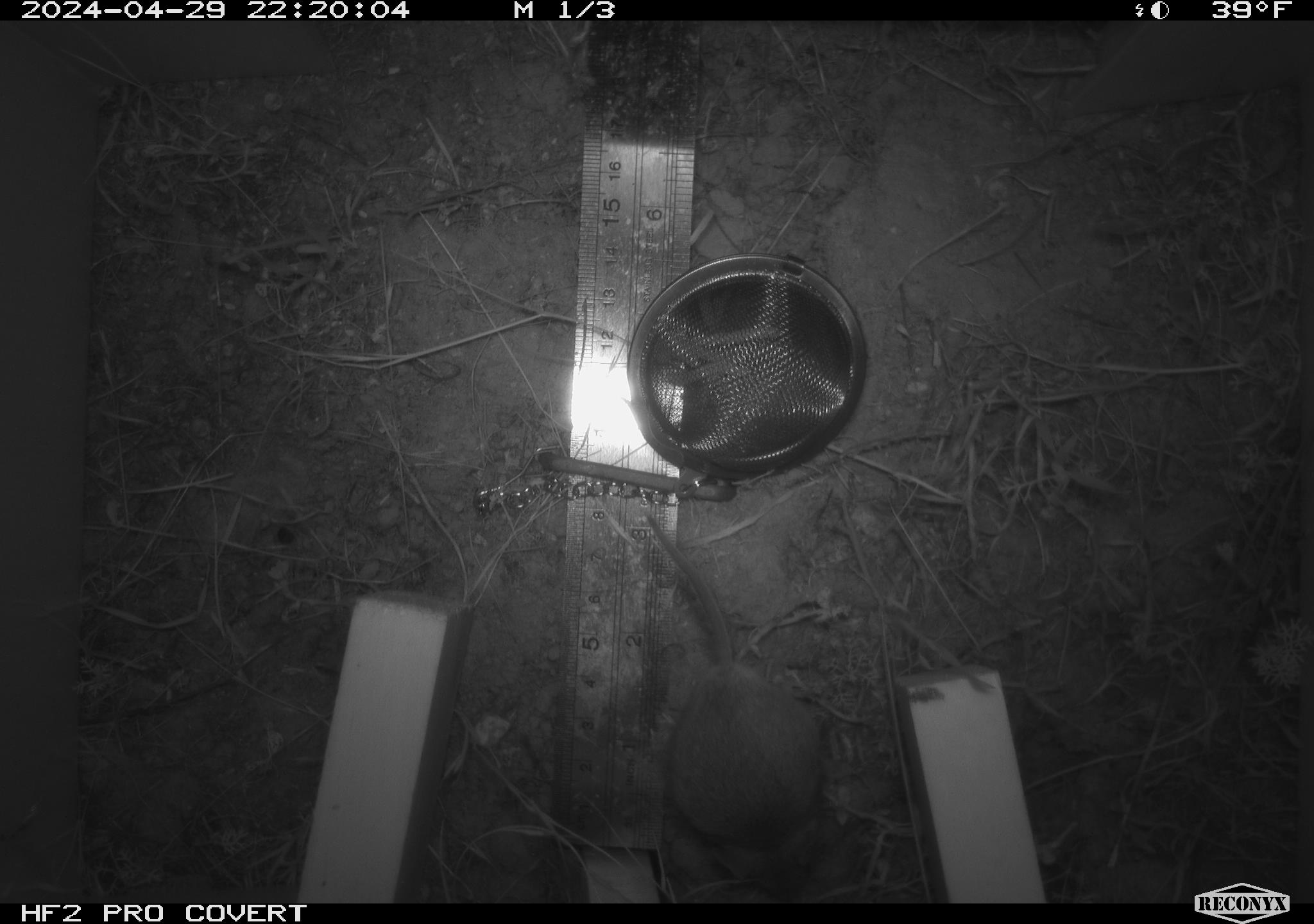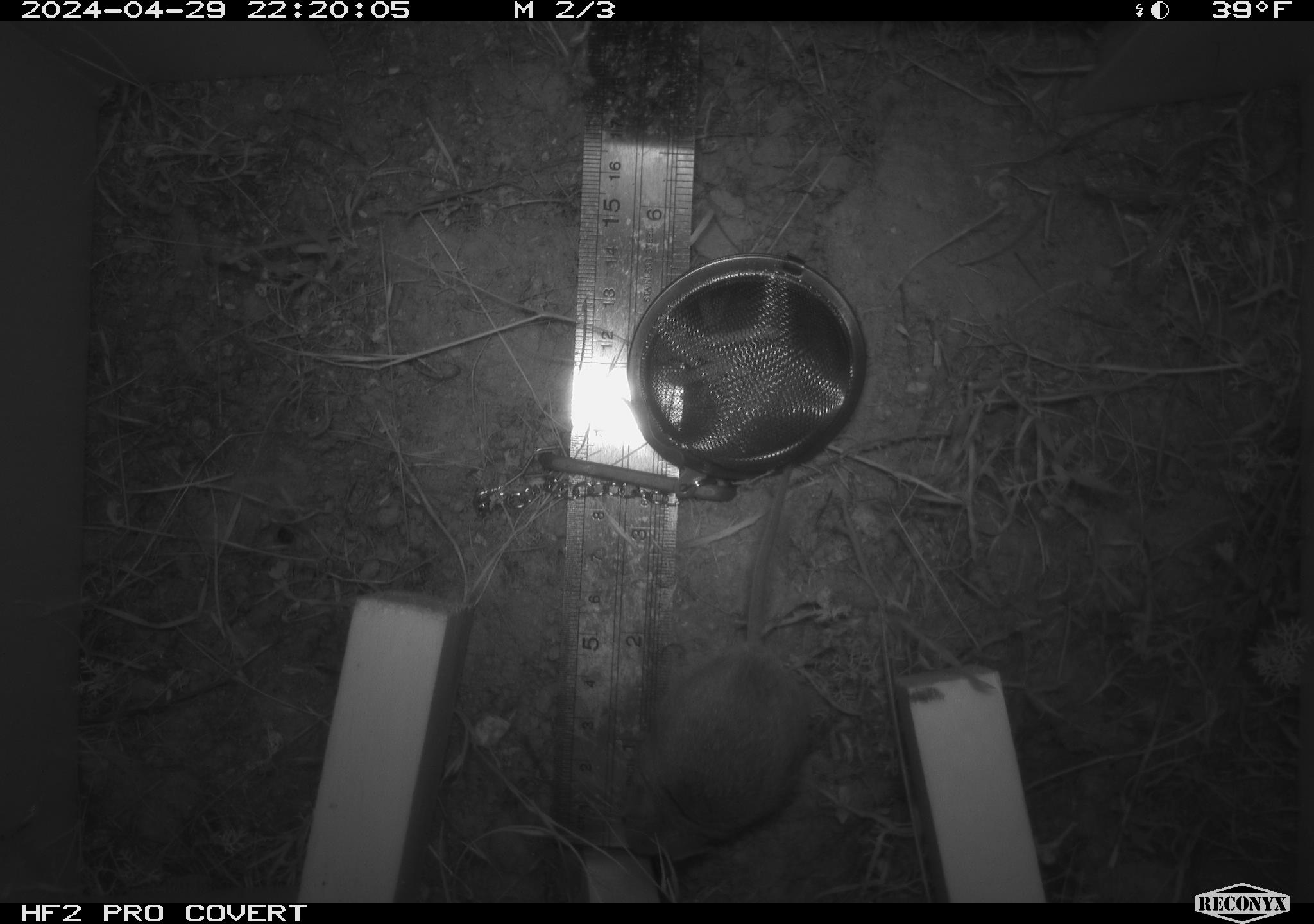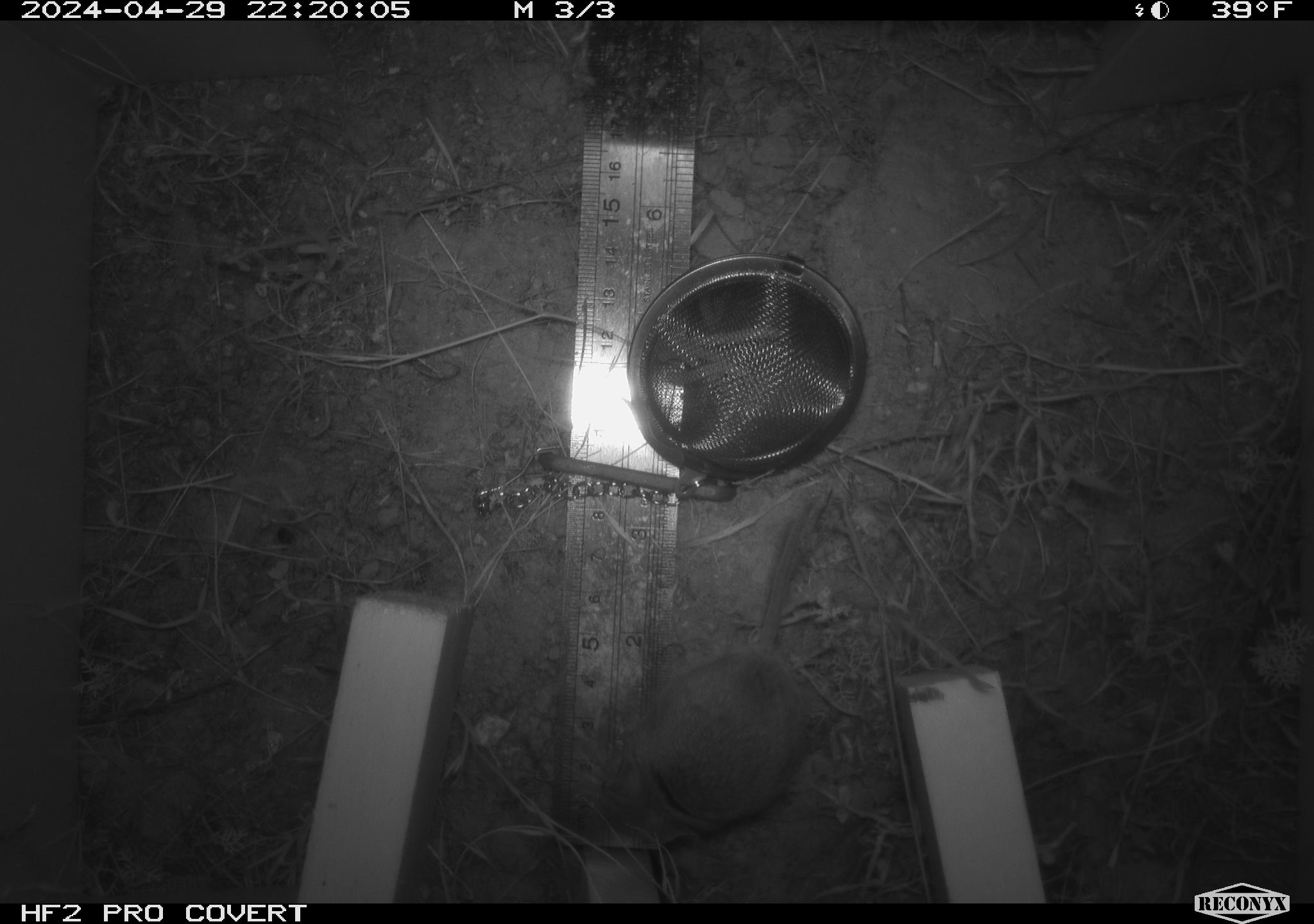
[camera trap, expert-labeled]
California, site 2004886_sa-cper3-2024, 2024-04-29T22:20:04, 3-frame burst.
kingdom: Animalia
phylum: Chordata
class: Mammalia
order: Rodentia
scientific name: Rodentia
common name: rodent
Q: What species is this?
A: Rodent (Rodentia).